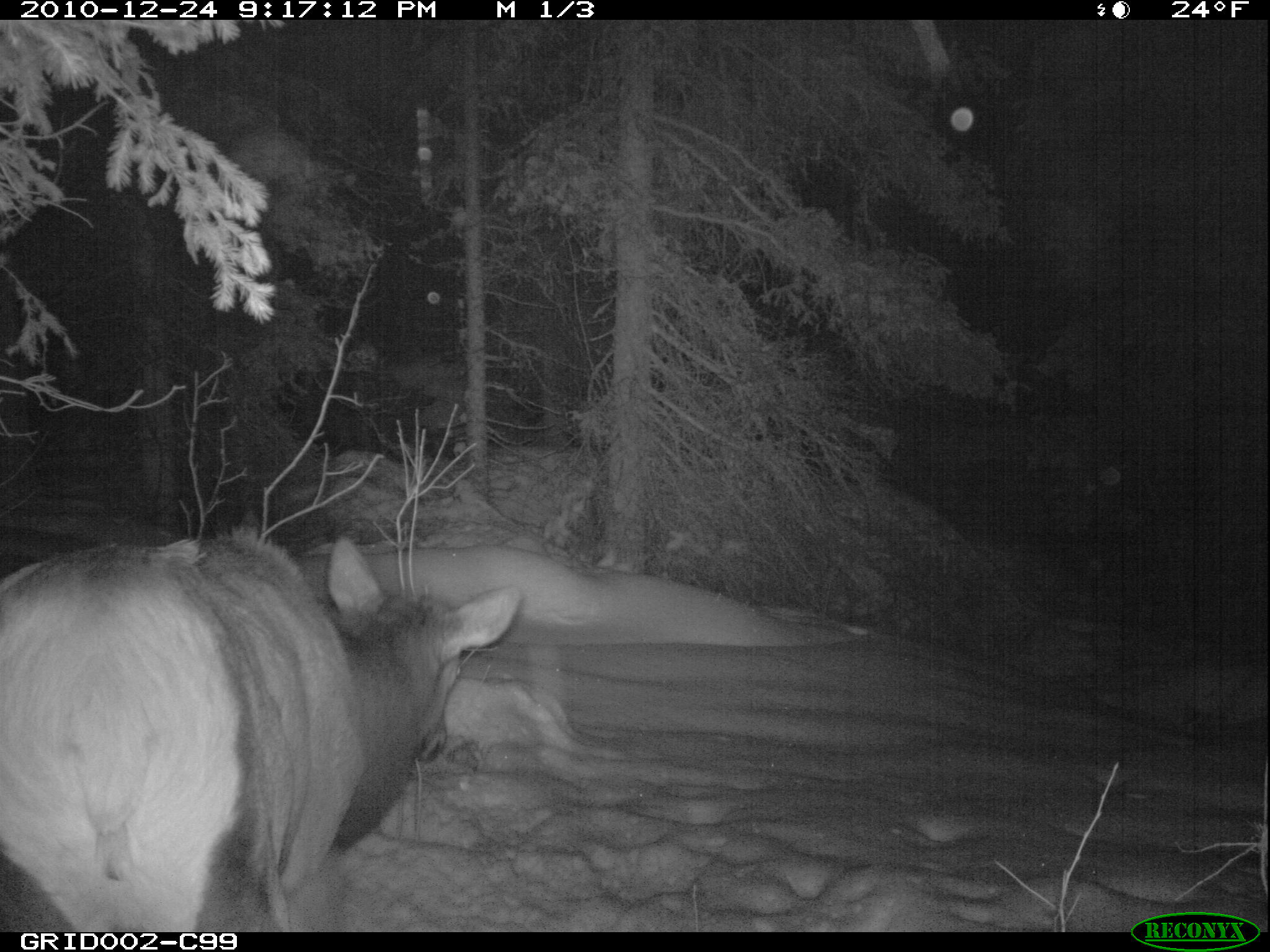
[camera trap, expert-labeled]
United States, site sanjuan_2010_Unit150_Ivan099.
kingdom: Animalia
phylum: Chordata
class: Mammalia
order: Artiodactyla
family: Cervidae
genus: Cervus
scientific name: Cervus elaphus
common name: red deer